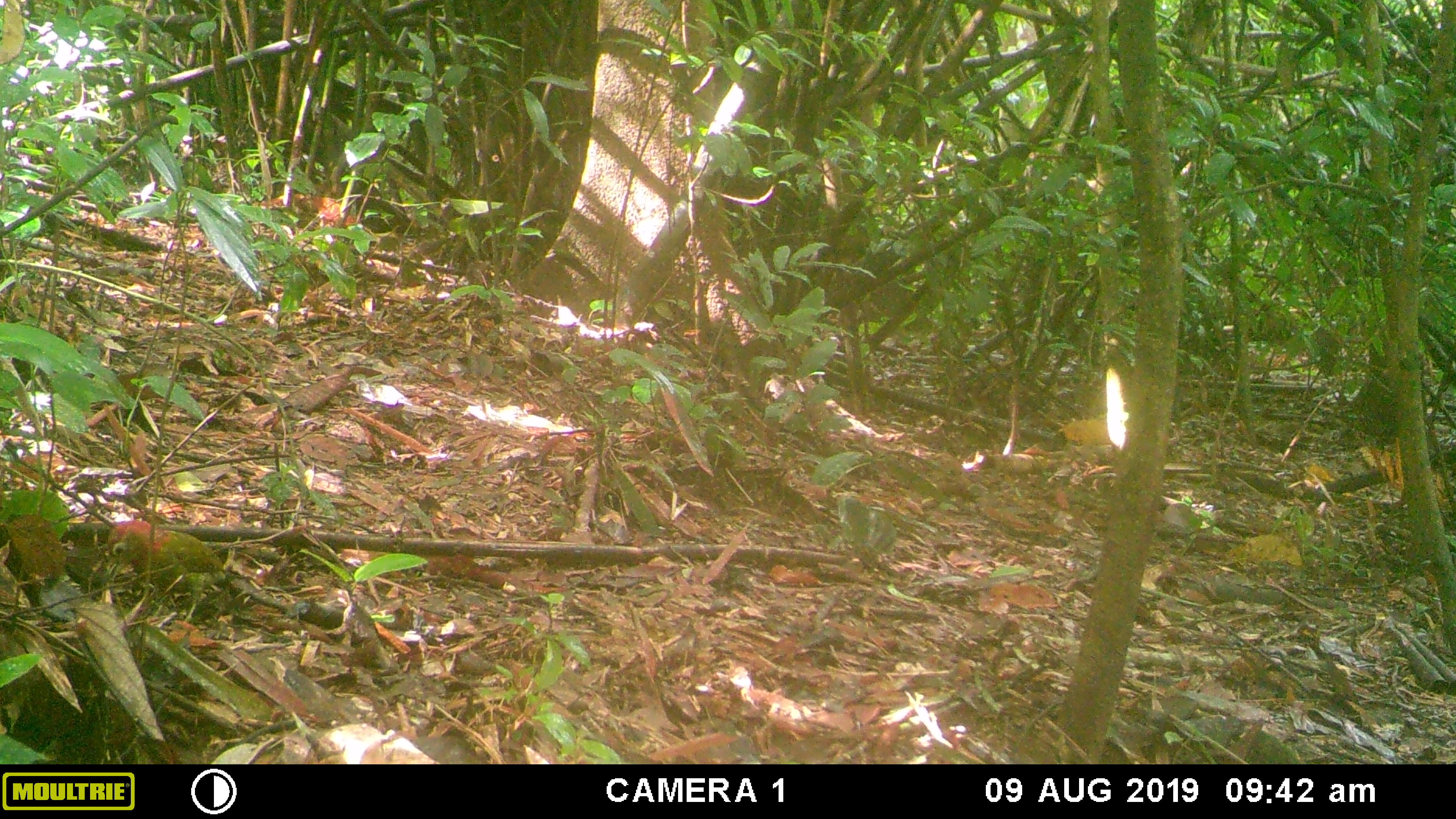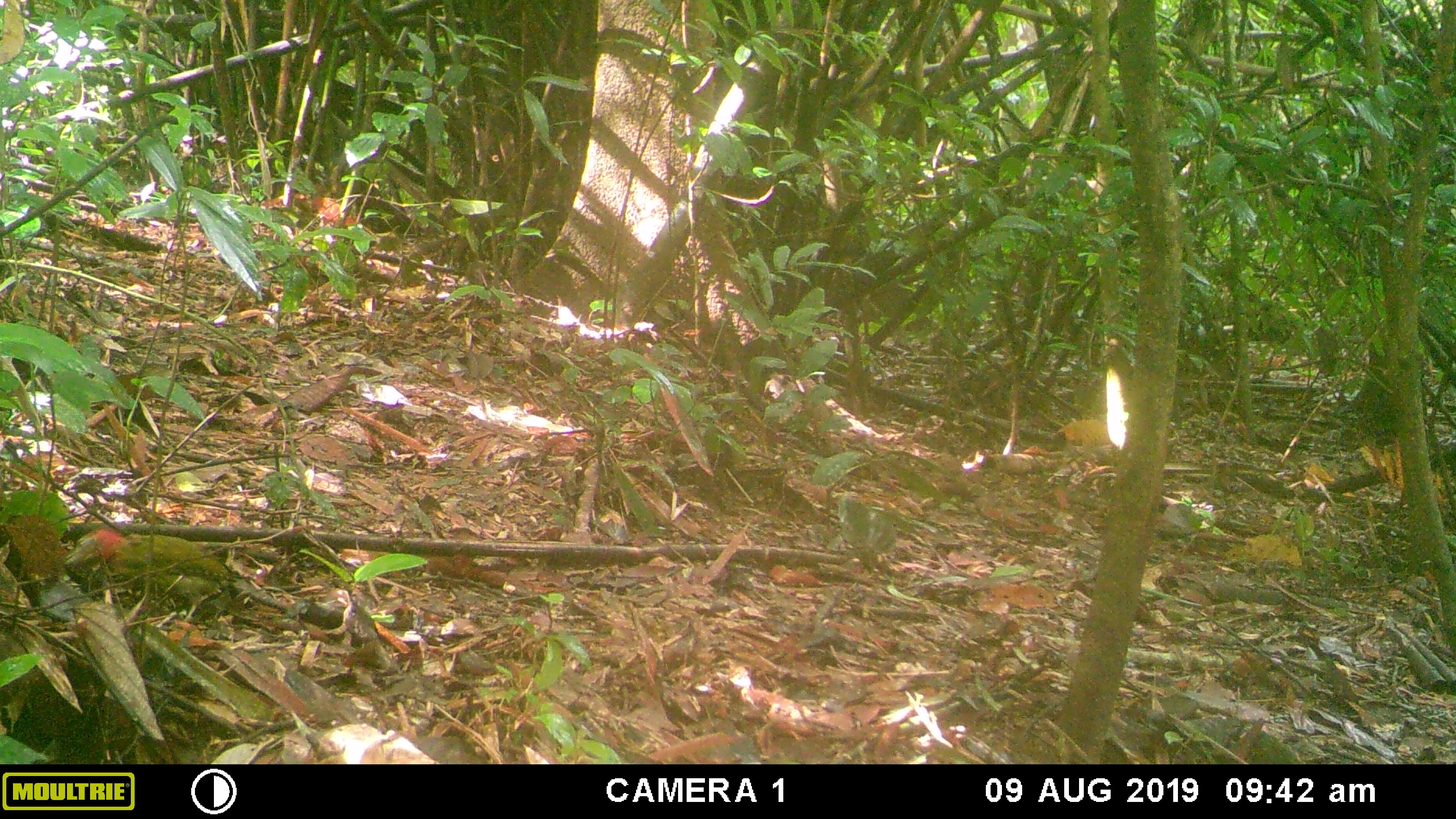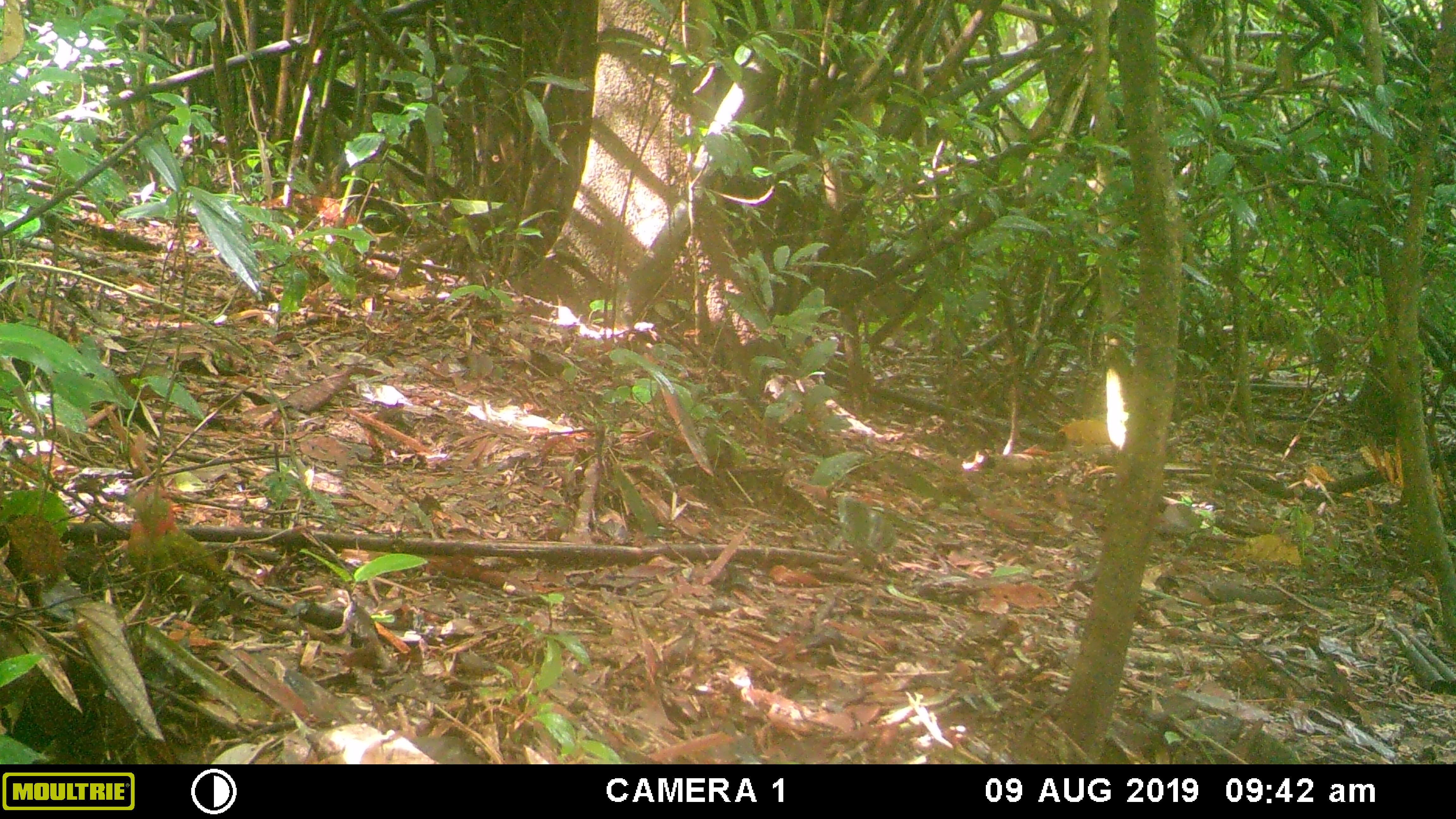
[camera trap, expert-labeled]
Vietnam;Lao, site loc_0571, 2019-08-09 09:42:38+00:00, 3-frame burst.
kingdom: Animalia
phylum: Chordata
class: Aves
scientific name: Aves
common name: bird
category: unidentified bird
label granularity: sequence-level